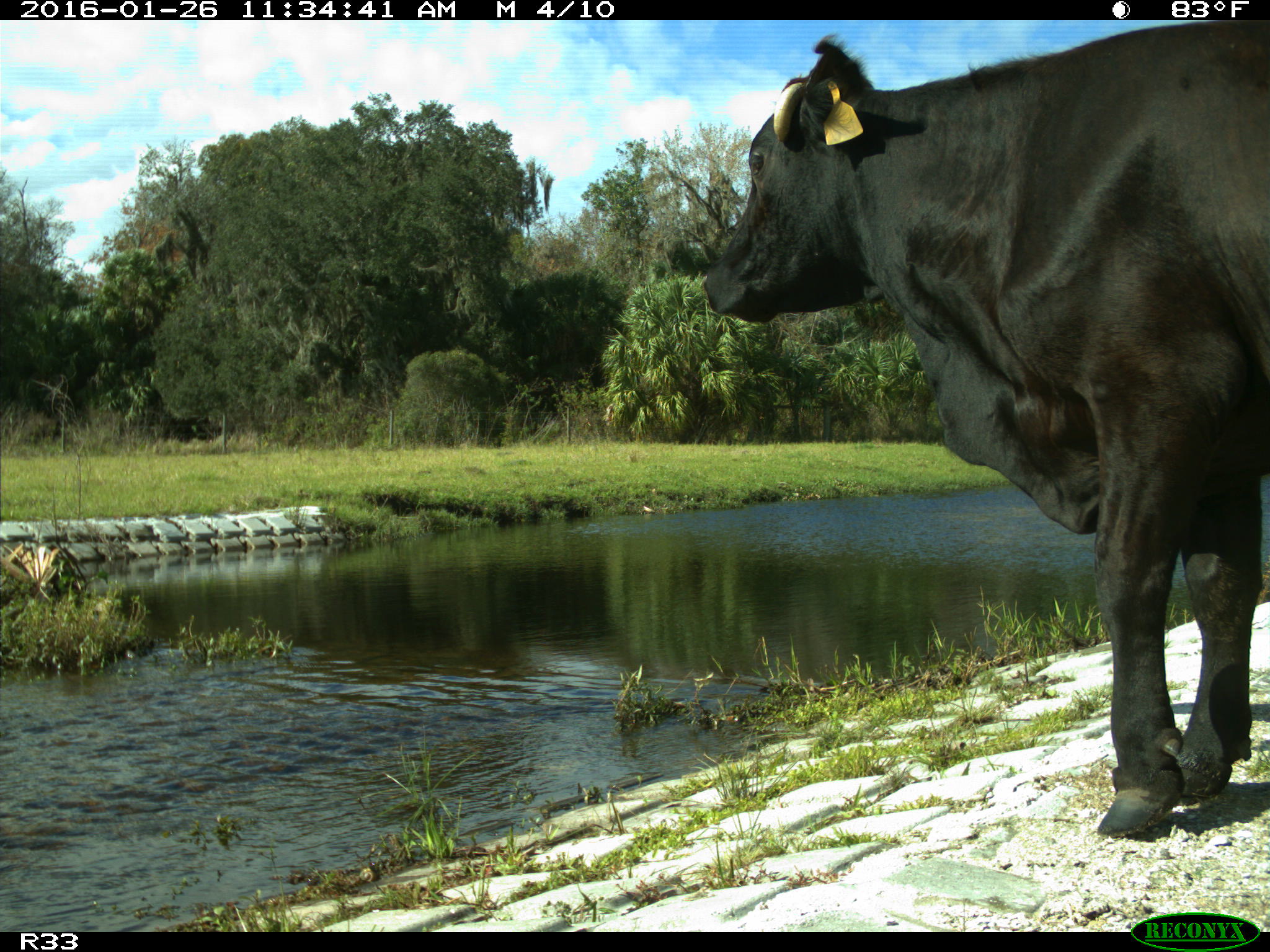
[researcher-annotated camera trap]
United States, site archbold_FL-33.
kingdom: Animalia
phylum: Chordata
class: Mammalia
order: Artiodactyla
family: Bovidae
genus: Bos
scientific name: Bos taurus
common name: domestic cow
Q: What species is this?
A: Bos taurus (domestic cow).